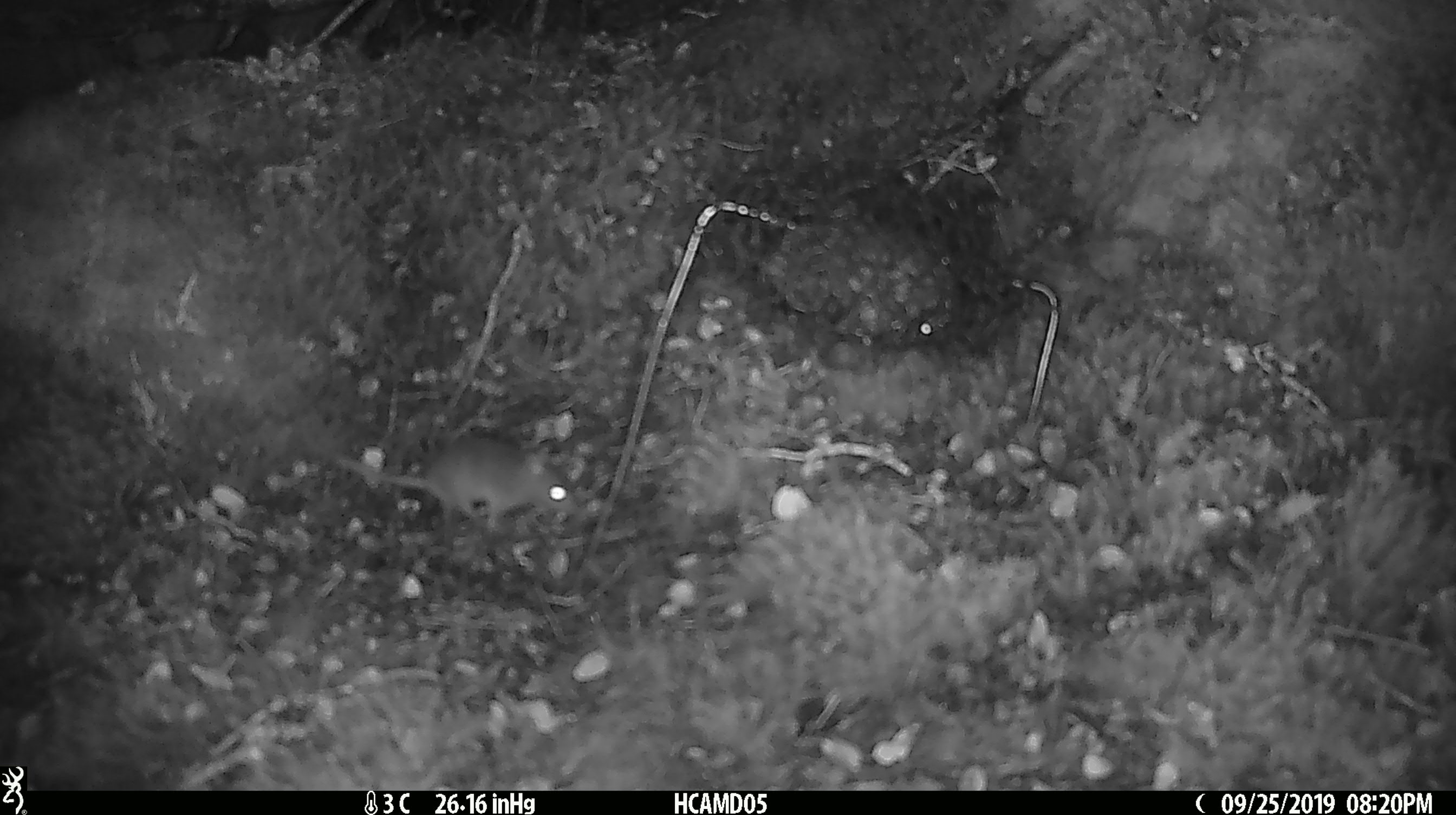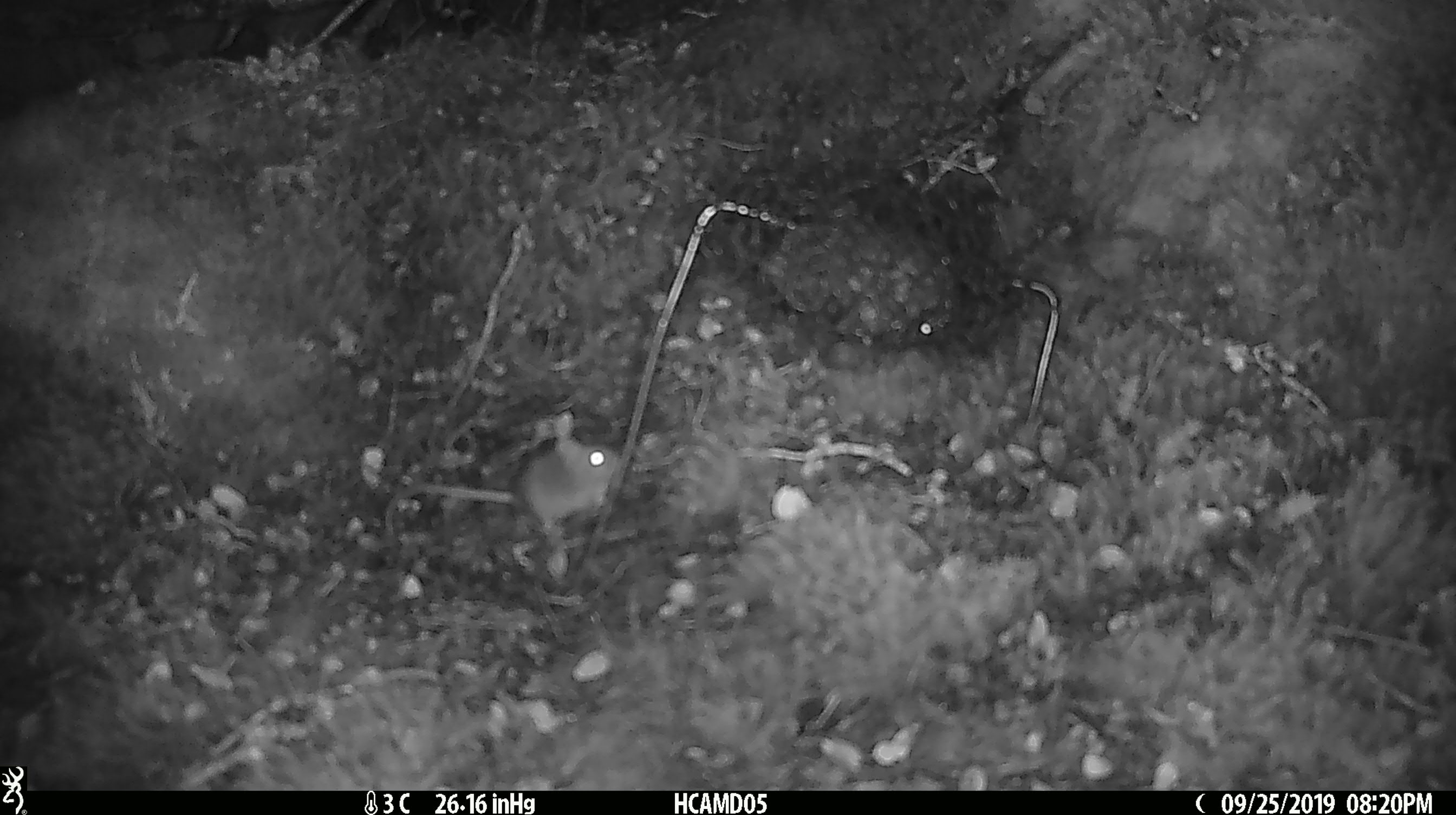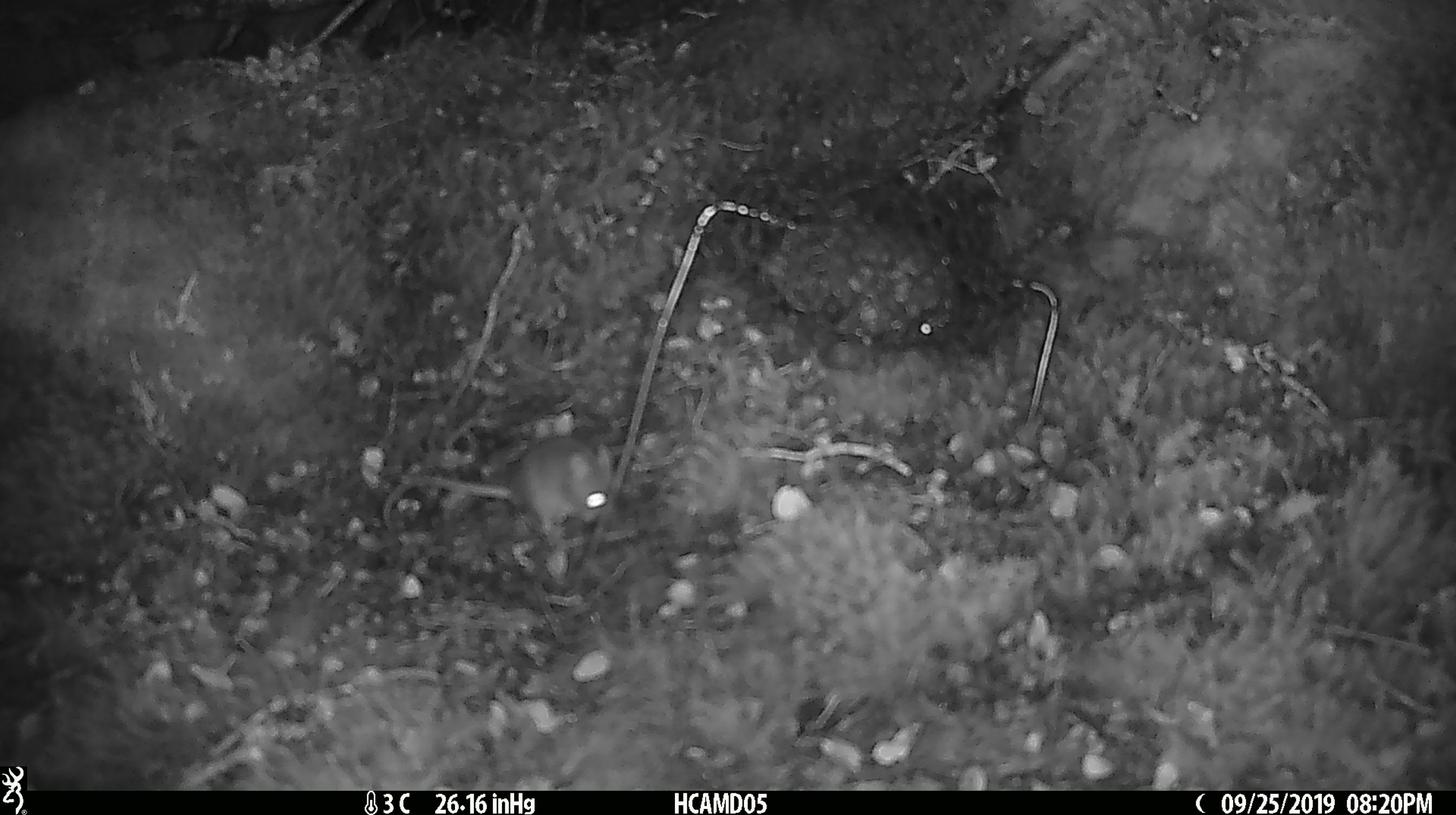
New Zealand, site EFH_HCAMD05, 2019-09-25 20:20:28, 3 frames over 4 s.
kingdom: Animalia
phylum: Chordata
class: Mammalia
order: Rodentia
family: Muridae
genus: Mus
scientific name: Mus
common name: mouse